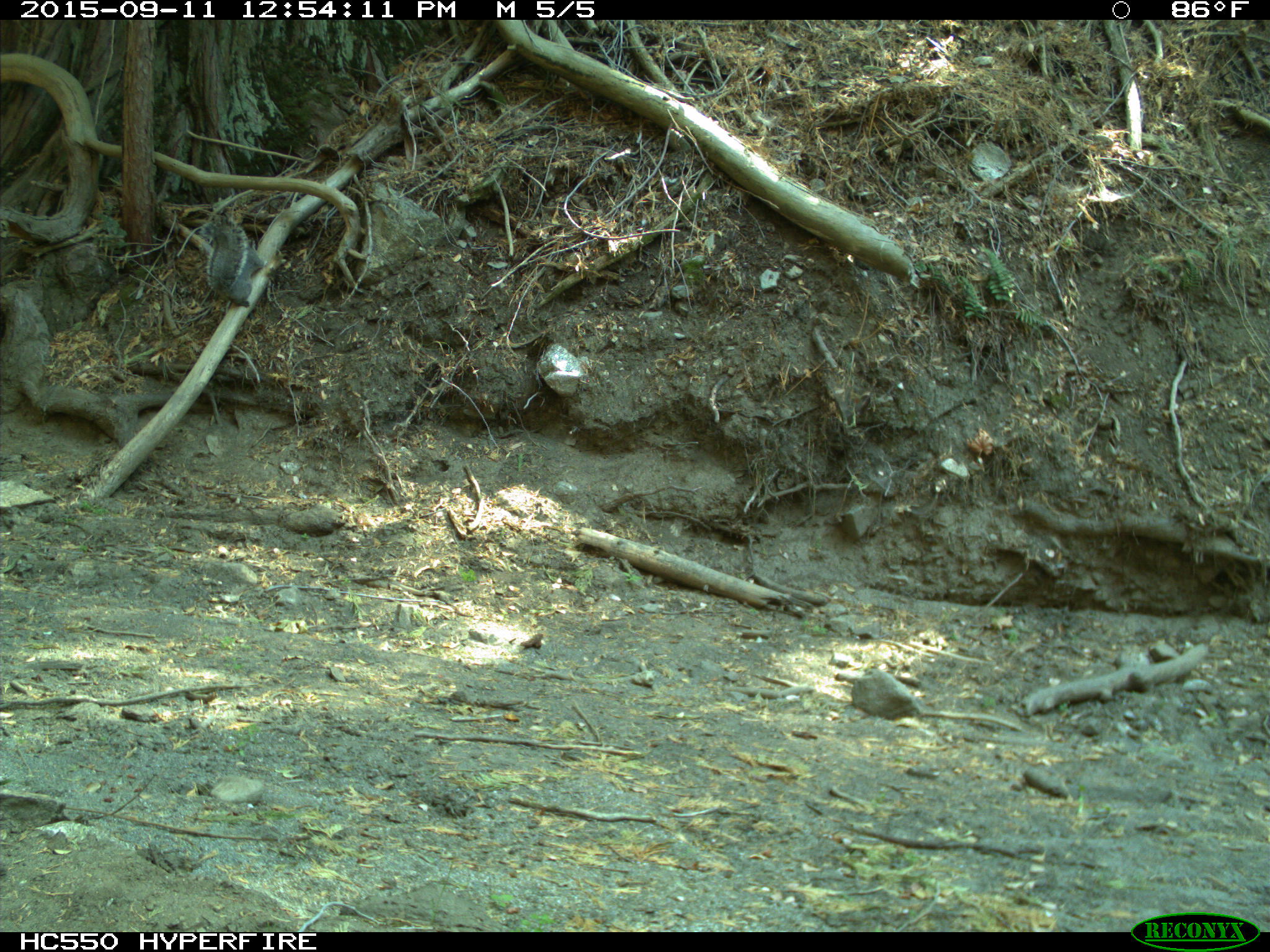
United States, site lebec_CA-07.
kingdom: Animalia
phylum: Chordata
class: Mammalia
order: Rodentia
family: Sciuridae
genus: Sciurus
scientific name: Sciurus carolinensis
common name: eastern gray squirrel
Sciurus carolinensis (eastern gray squirrel).